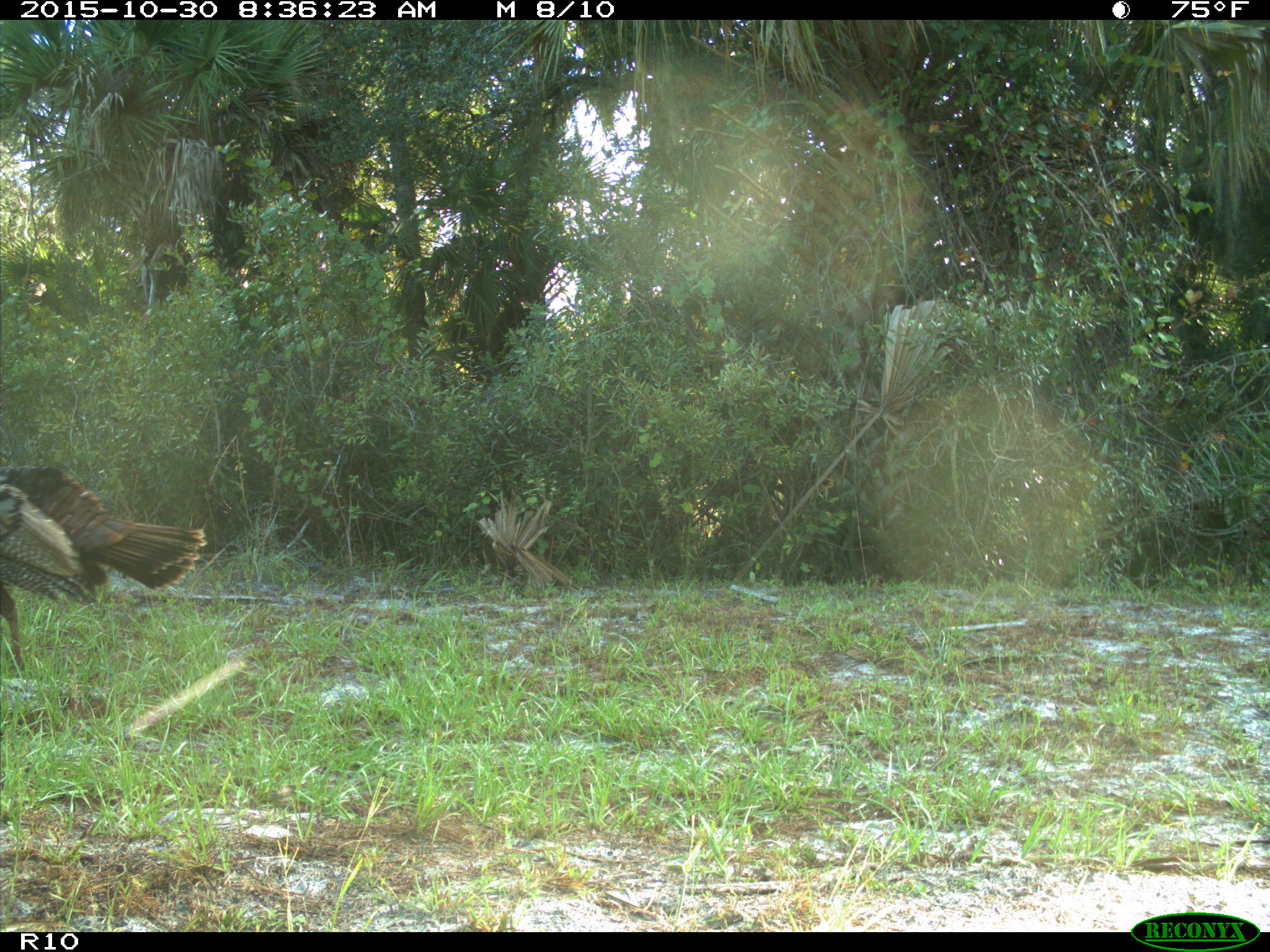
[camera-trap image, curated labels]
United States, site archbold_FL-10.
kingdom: Animalia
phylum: Chordata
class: Aves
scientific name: Aves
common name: birds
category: unidentified bird